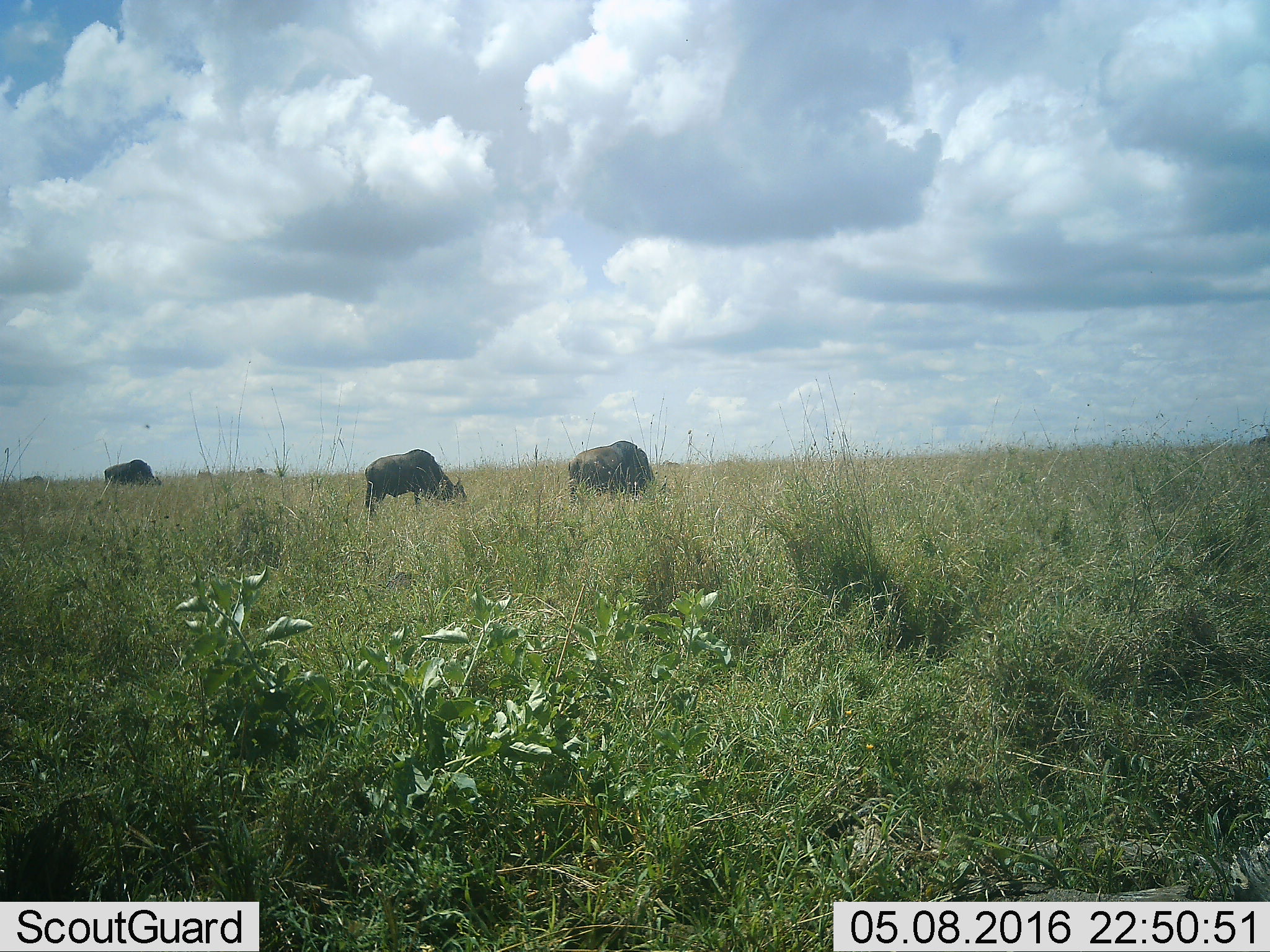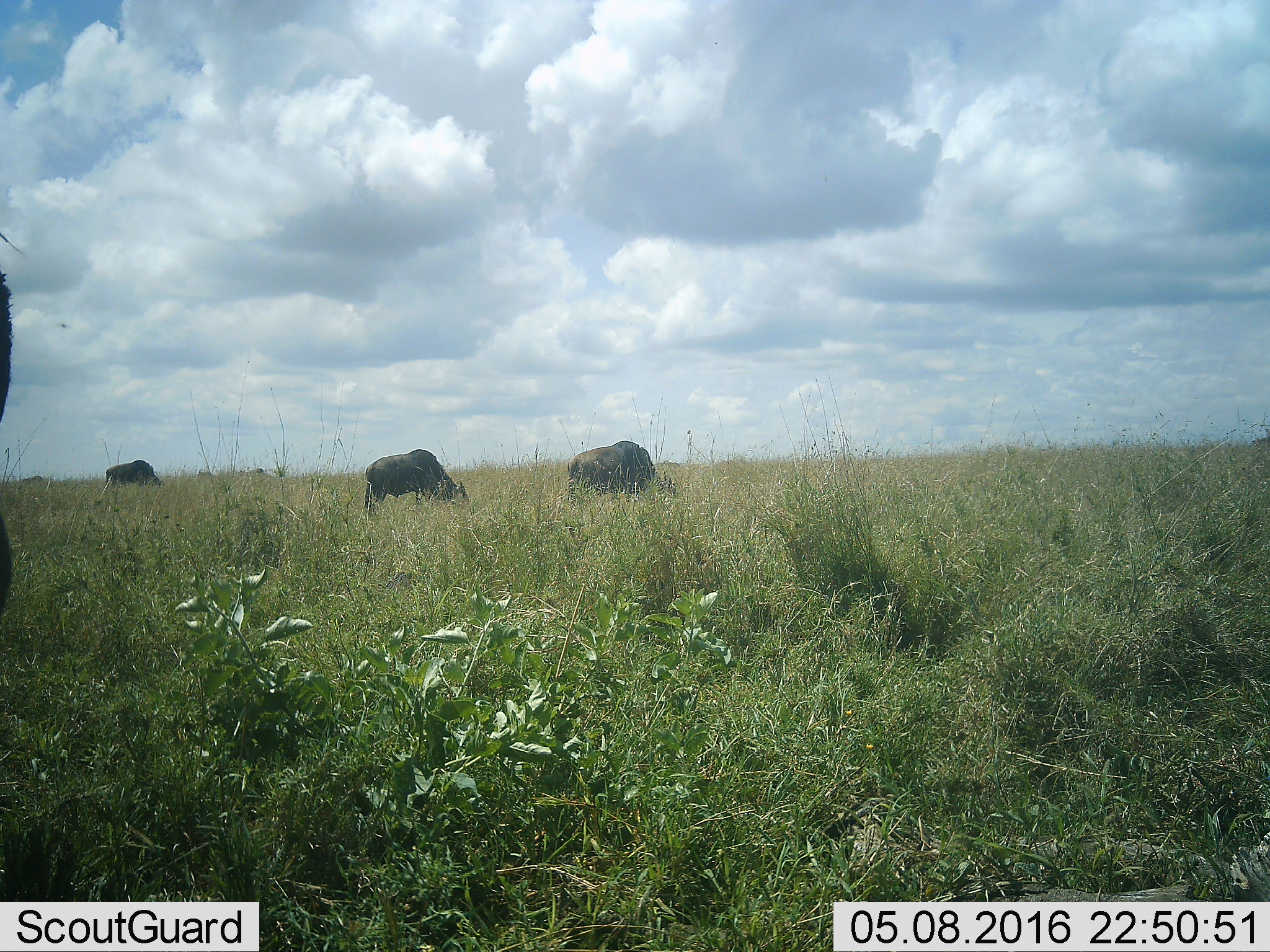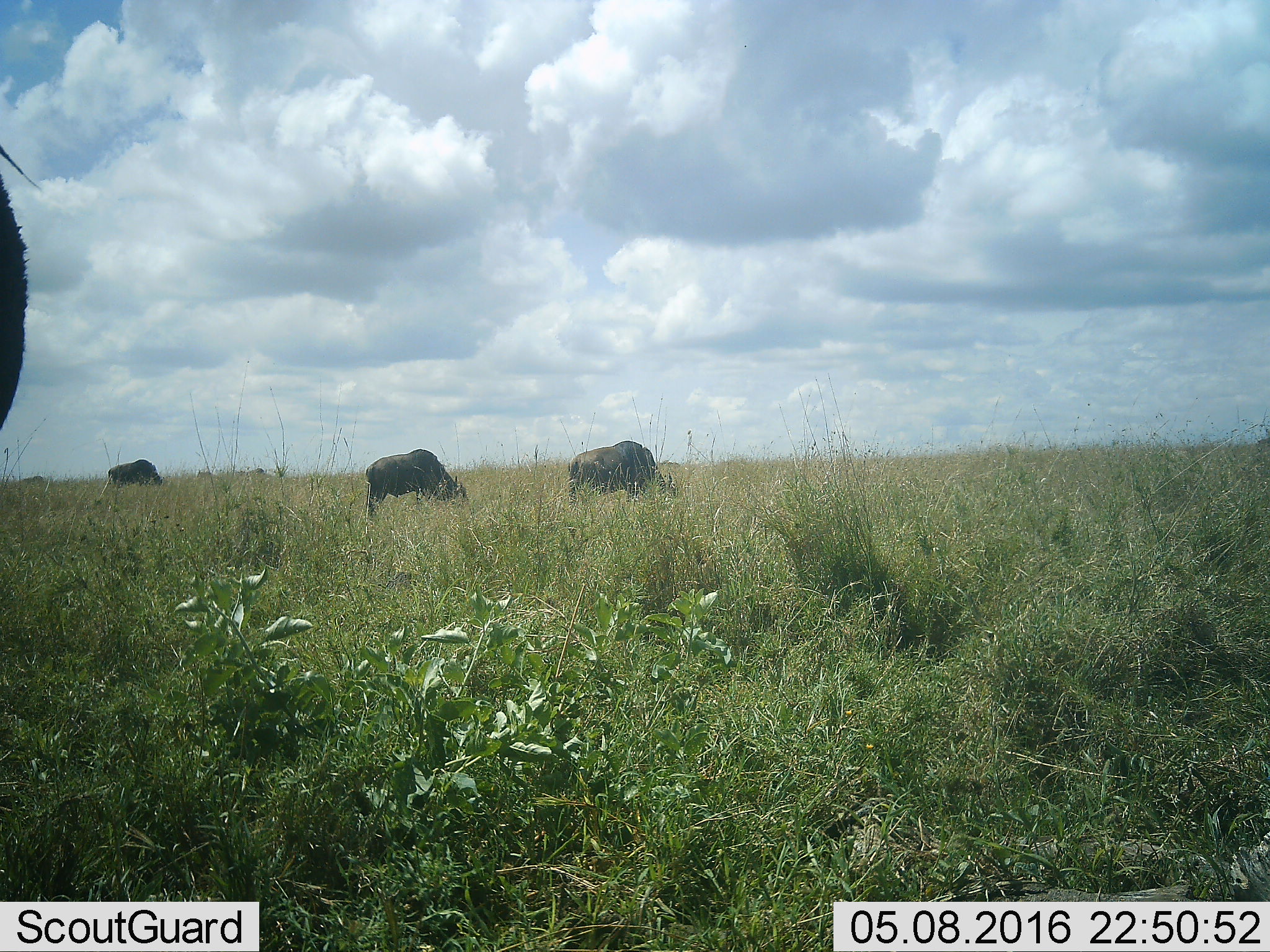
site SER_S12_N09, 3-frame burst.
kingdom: Animalia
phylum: Chordata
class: Mammalia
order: Artiodactyla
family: Bovidae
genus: Connochaetes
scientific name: Connochaetes taurinus taurinus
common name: blue wildebeest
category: wildebeestblue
Wildebeestblue (blue wildebeest) (Connochaetes taurinus taurinus), count 6. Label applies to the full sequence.